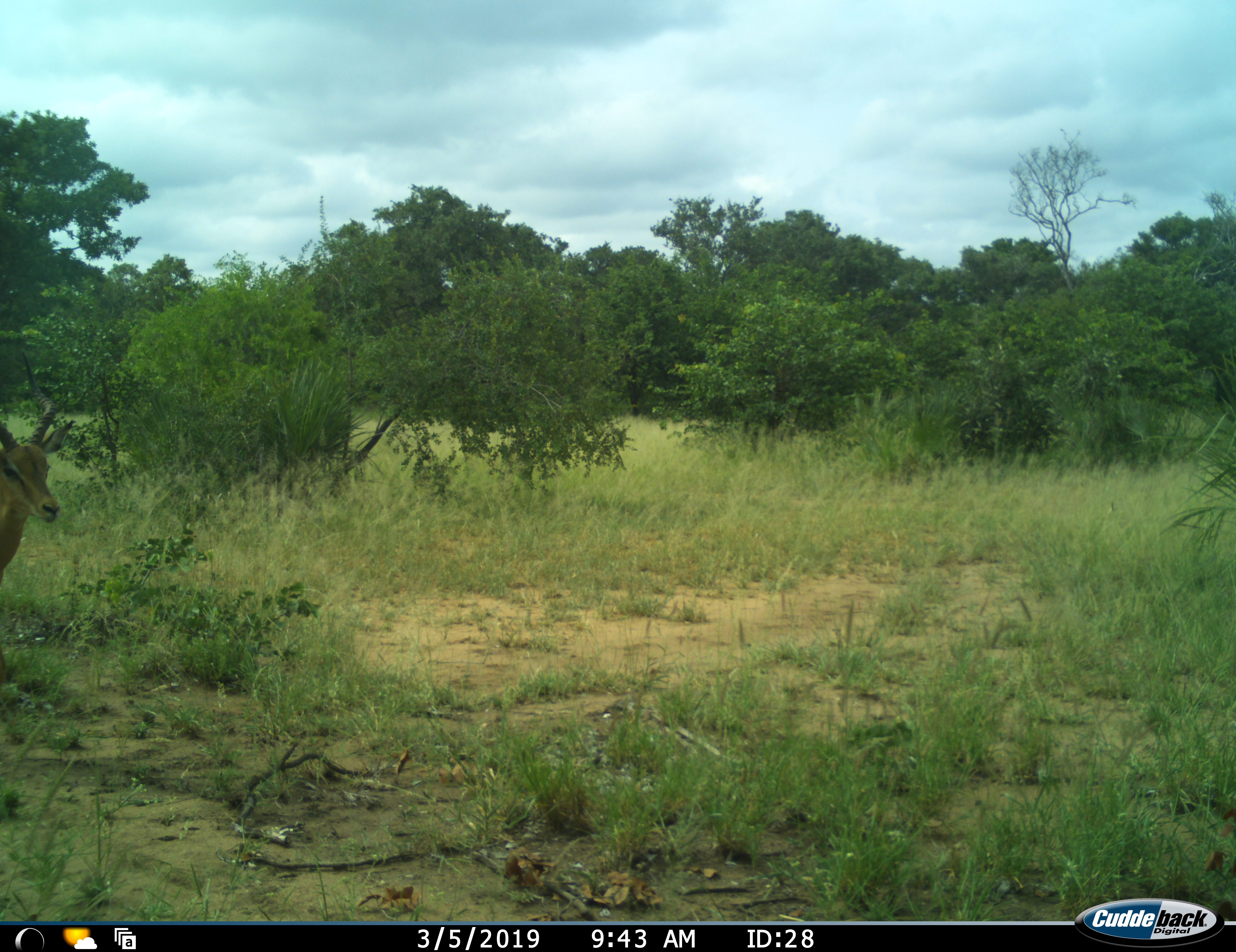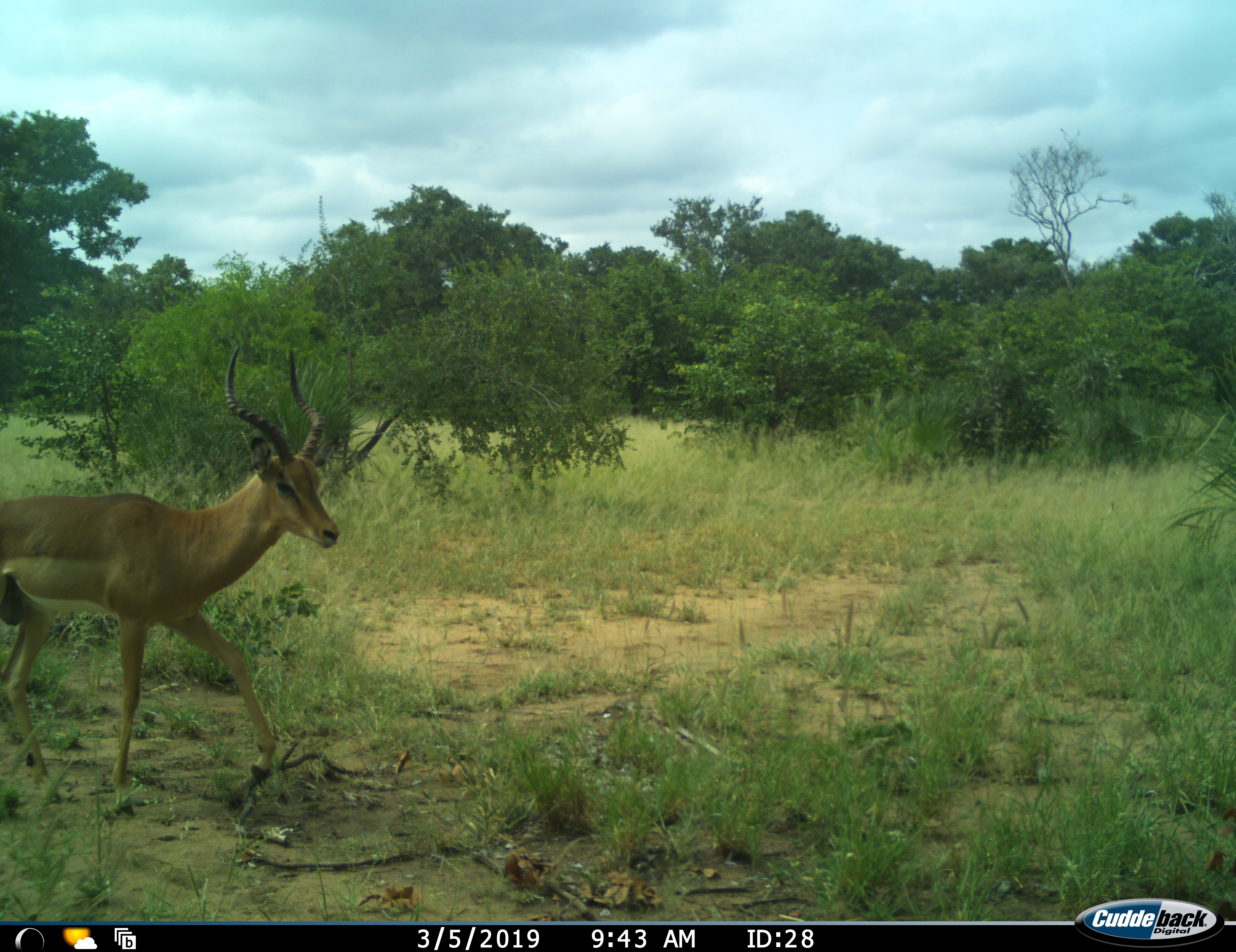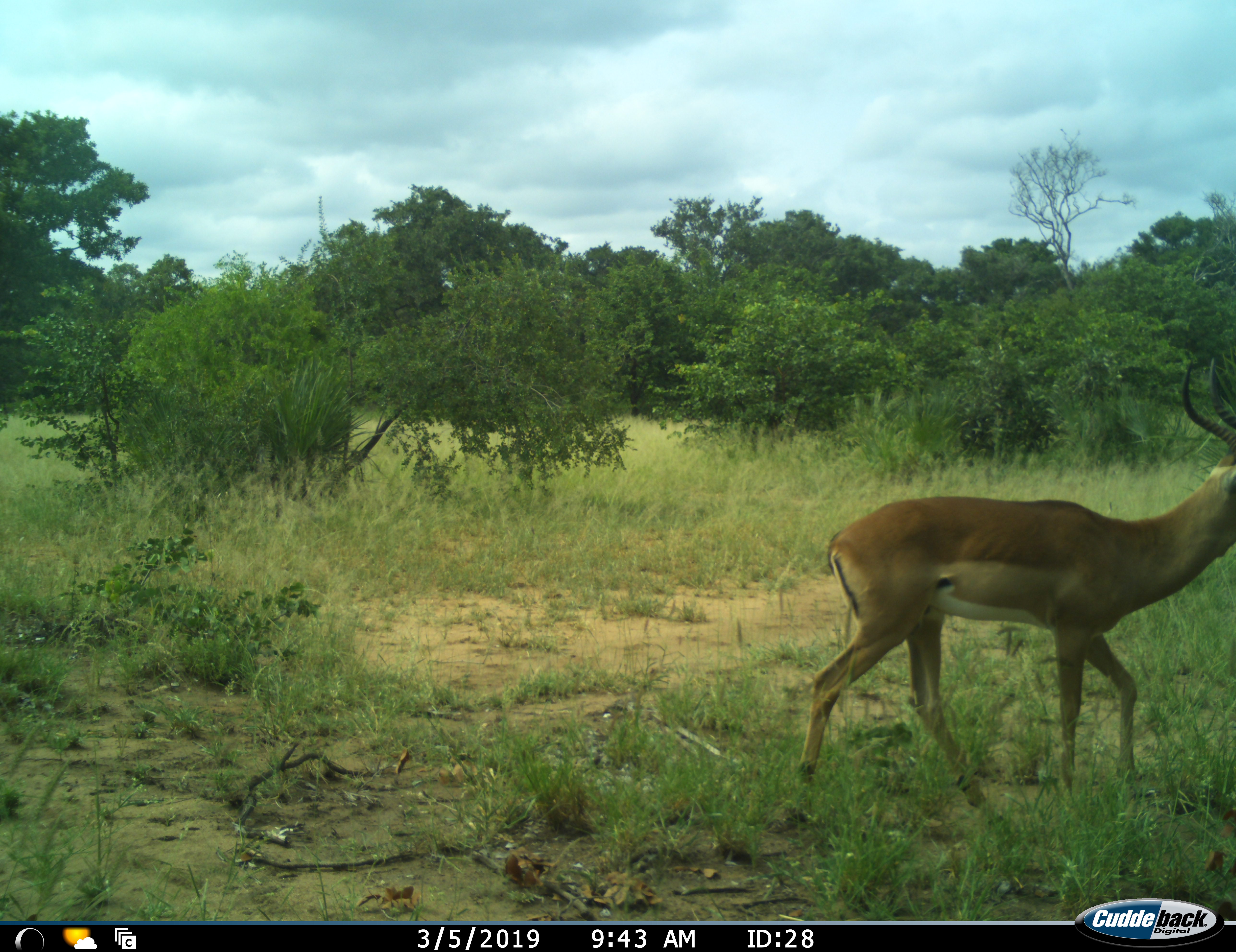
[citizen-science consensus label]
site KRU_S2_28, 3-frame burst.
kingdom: Animalia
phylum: Chordata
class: Mammalia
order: Artiodactyla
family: Bovidae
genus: Aepyceros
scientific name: Aepyceros melampus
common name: impala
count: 1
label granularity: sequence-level